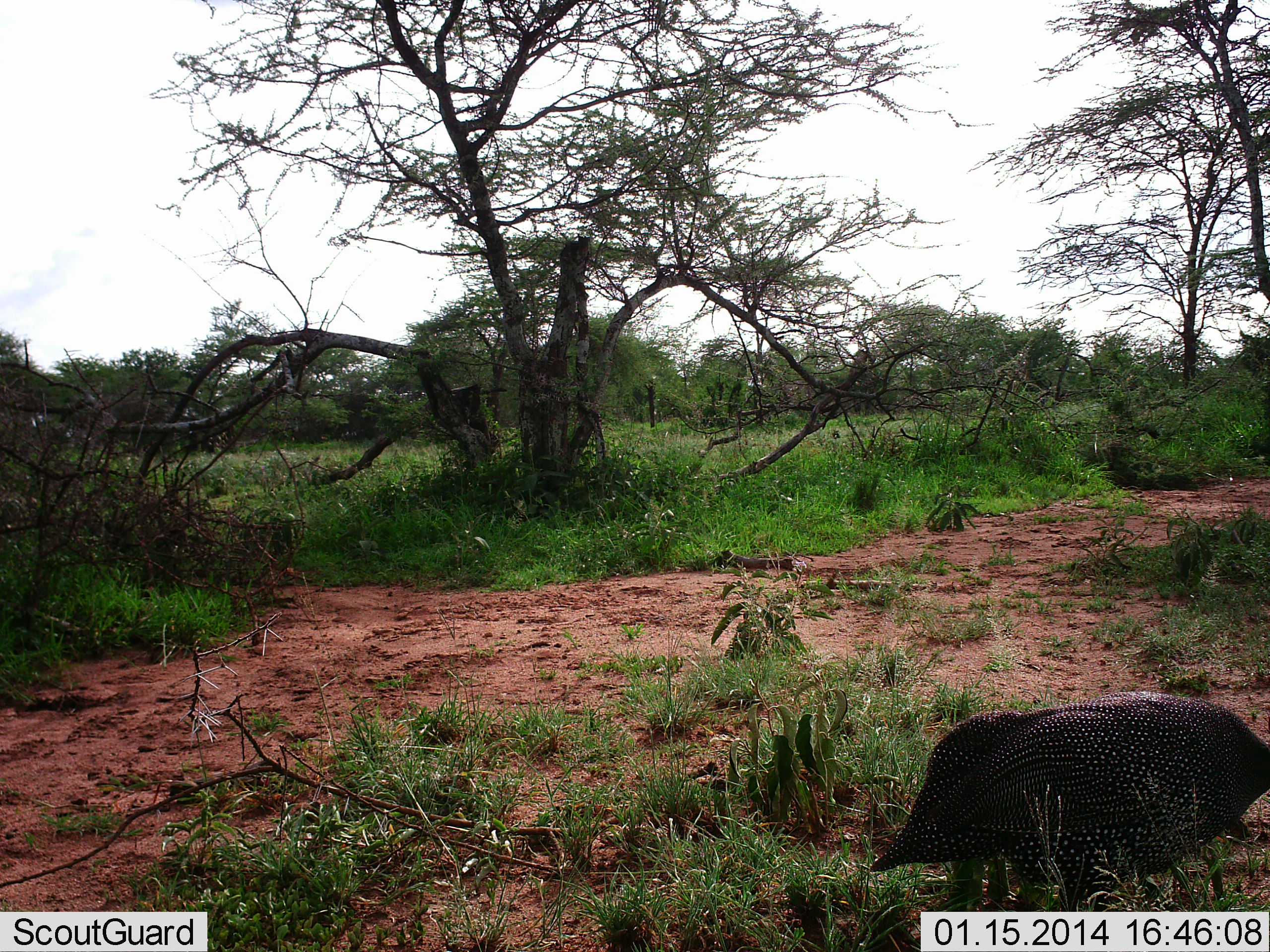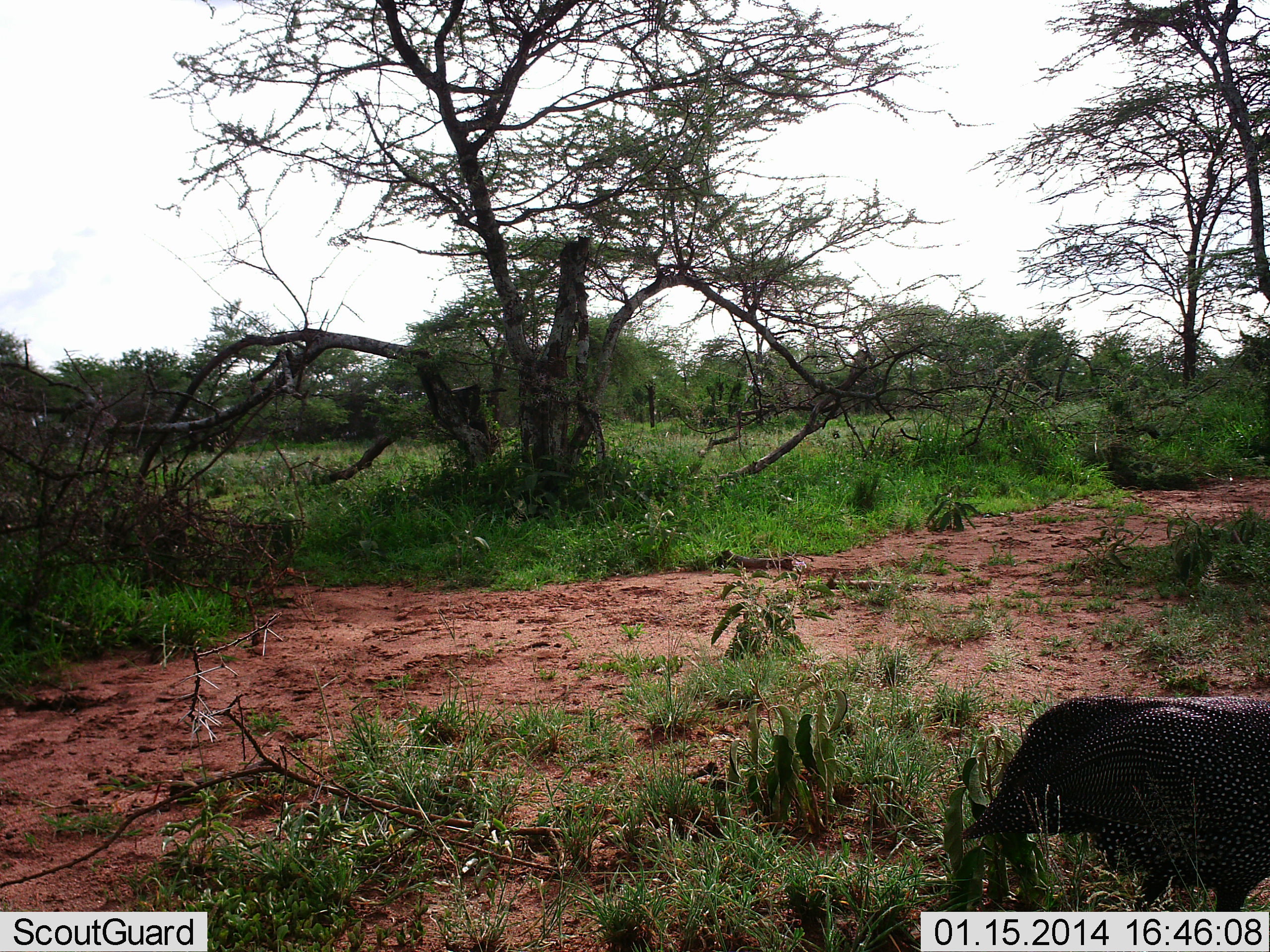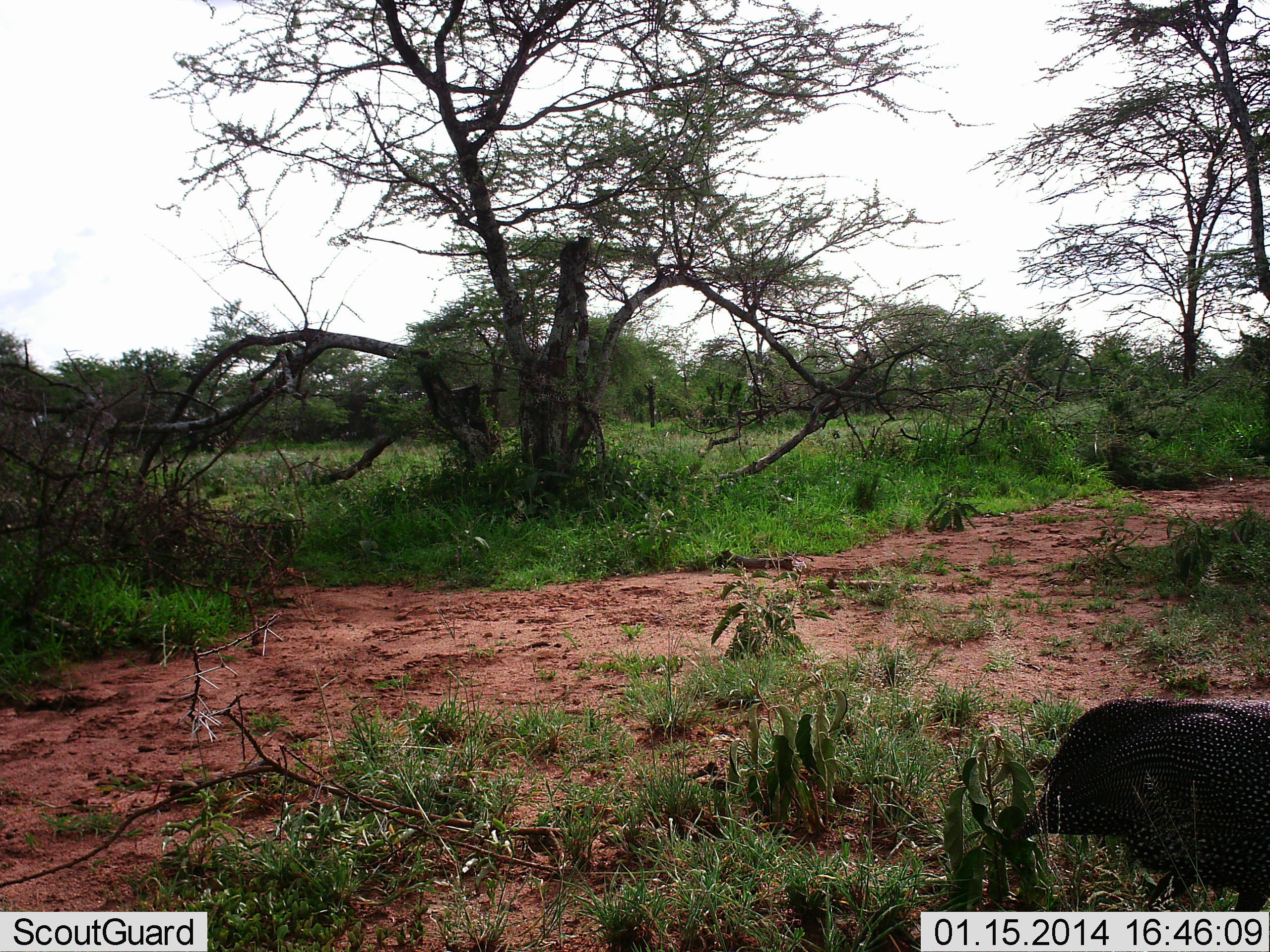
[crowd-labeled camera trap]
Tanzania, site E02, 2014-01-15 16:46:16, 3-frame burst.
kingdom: Animalia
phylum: Chordata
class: Aves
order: Galliformes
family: Numididae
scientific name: Numididae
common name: guinea fowl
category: guineafowl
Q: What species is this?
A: Guineafowl (guinea fowl) (Numididae).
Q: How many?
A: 1.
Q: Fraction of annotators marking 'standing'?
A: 9%.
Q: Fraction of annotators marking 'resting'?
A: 2%.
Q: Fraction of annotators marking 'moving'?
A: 83%.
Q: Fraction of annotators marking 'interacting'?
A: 0%.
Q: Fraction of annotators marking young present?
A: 0%.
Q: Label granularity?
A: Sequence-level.